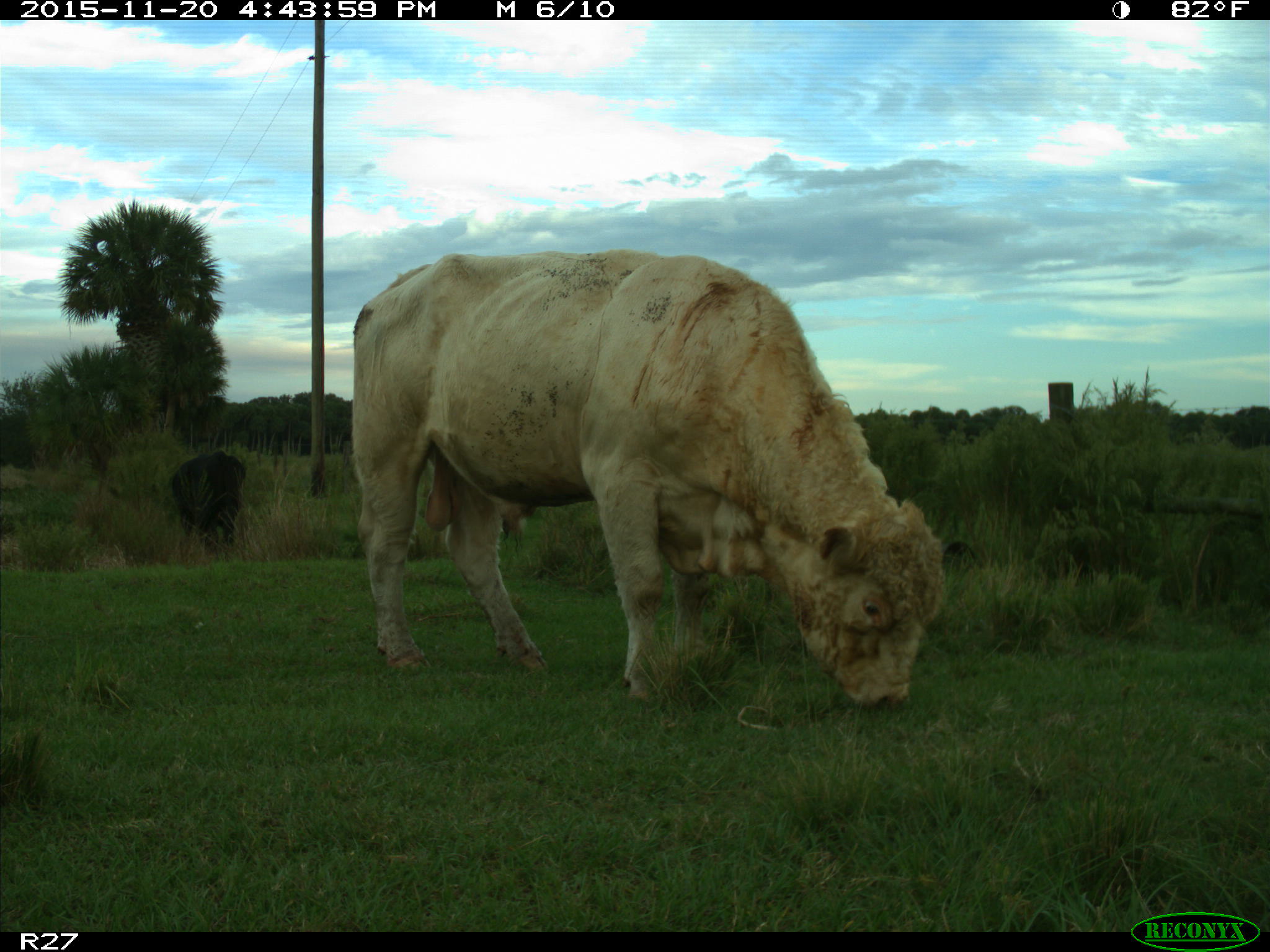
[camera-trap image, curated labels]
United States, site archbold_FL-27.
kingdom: Animalia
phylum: Chordata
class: Mammalia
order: Artiodactyla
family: Bovidae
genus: Bos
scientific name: Bos taurus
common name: domestic cow